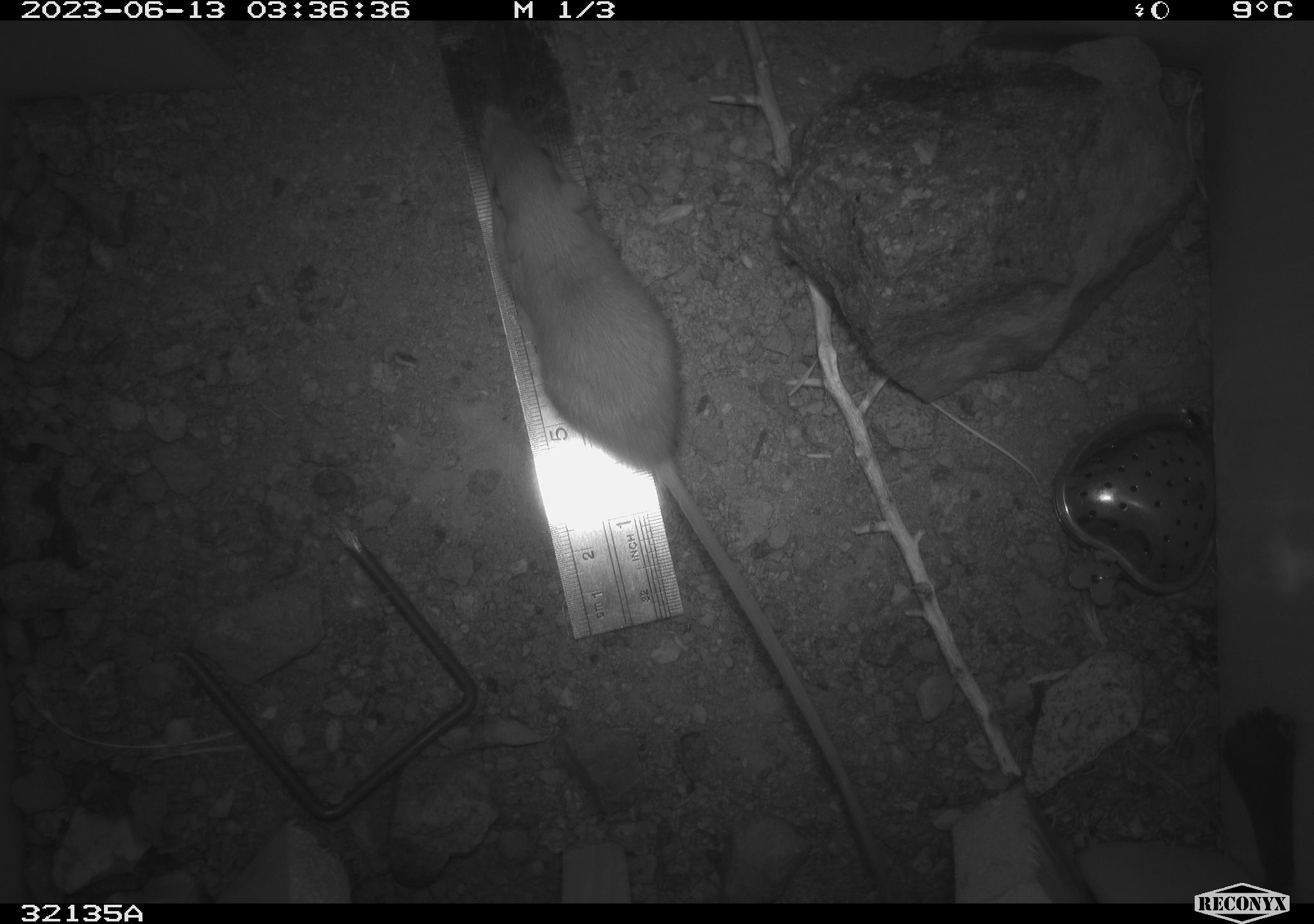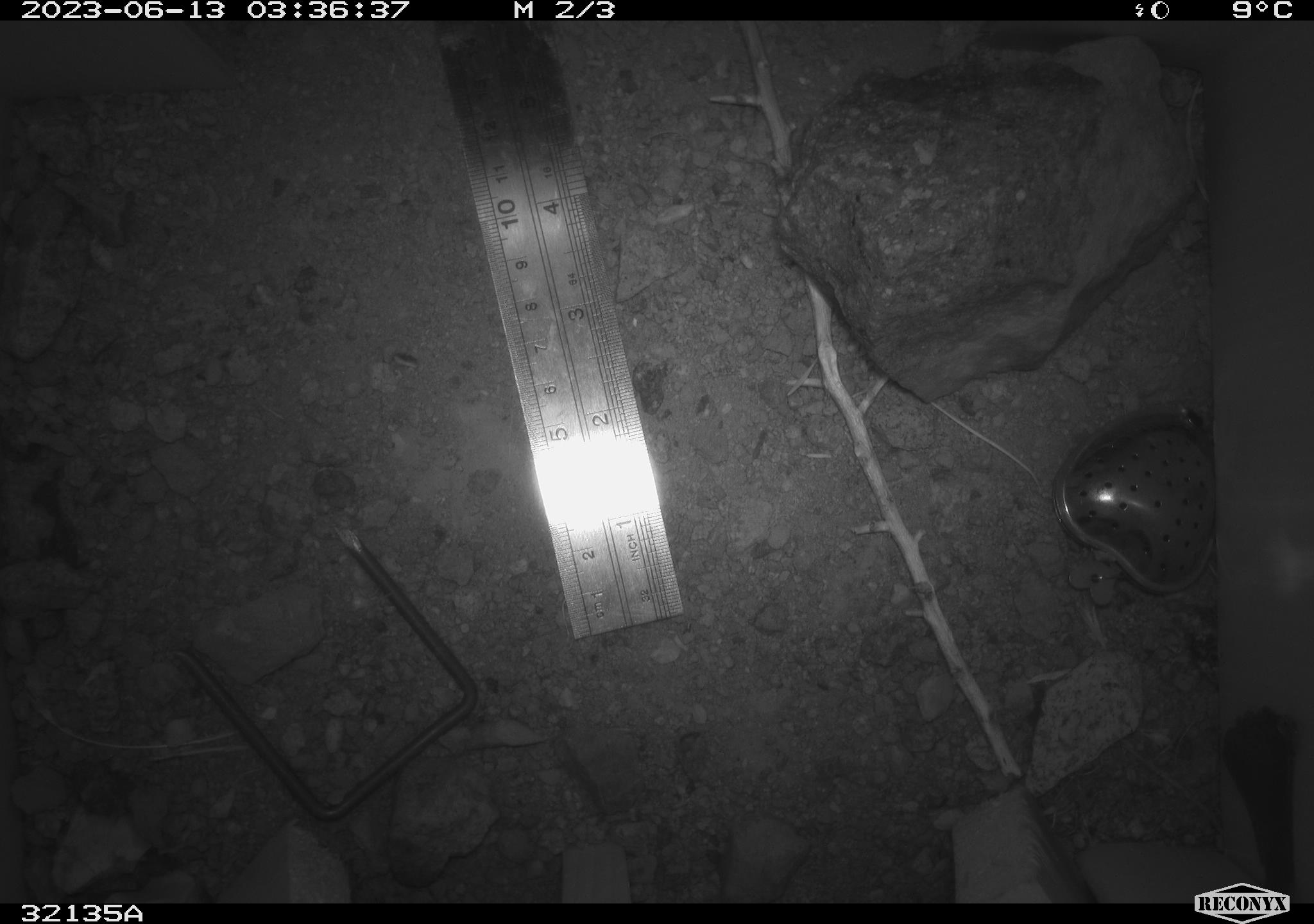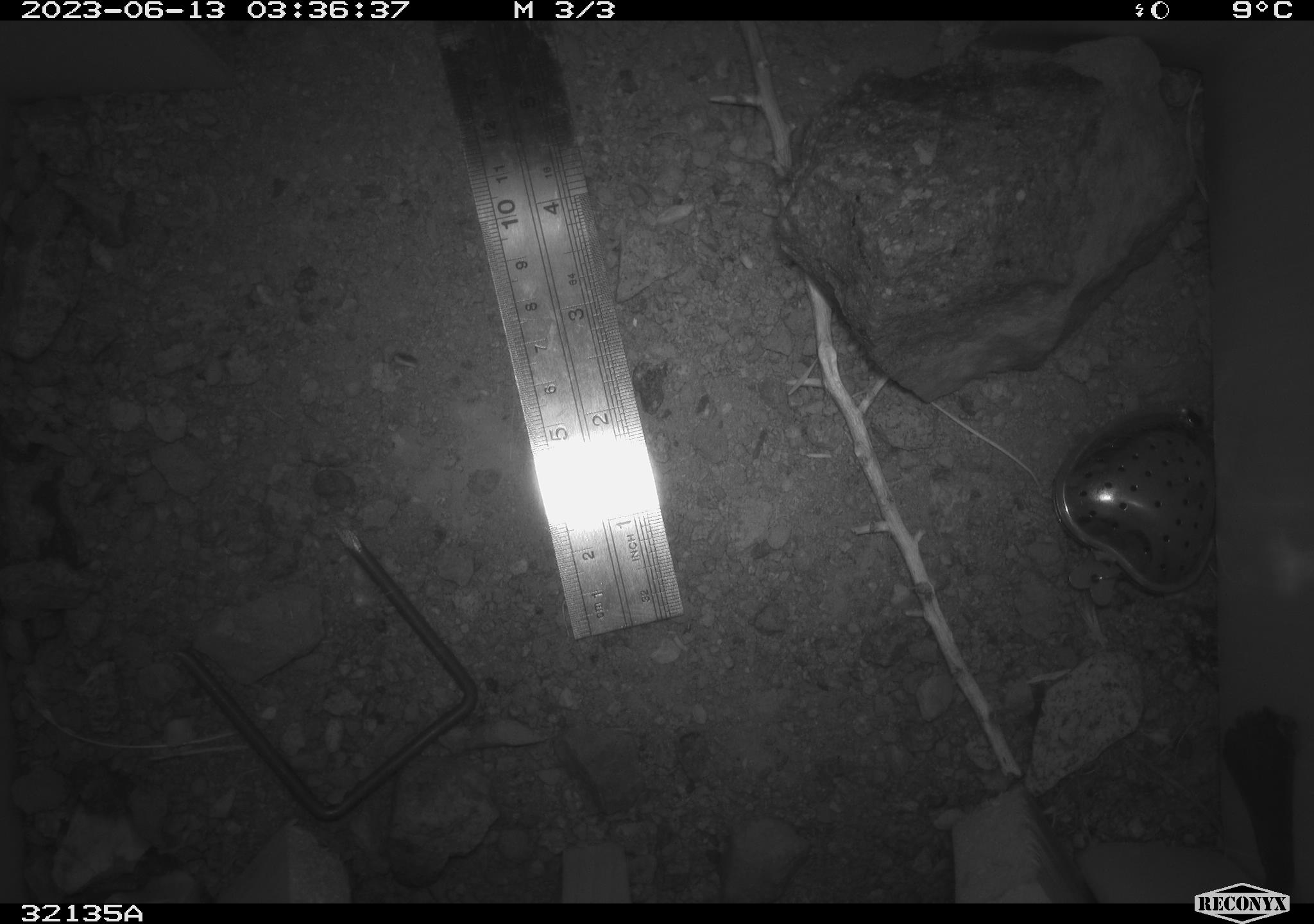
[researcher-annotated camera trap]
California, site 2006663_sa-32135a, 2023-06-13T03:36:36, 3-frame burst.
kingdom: Animalia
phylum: Chordata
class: Mammalia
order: Rodentia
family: Heteromyidae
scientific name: Heteromyidae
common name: kangaroo rats and pocket mice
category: heteromyidae family